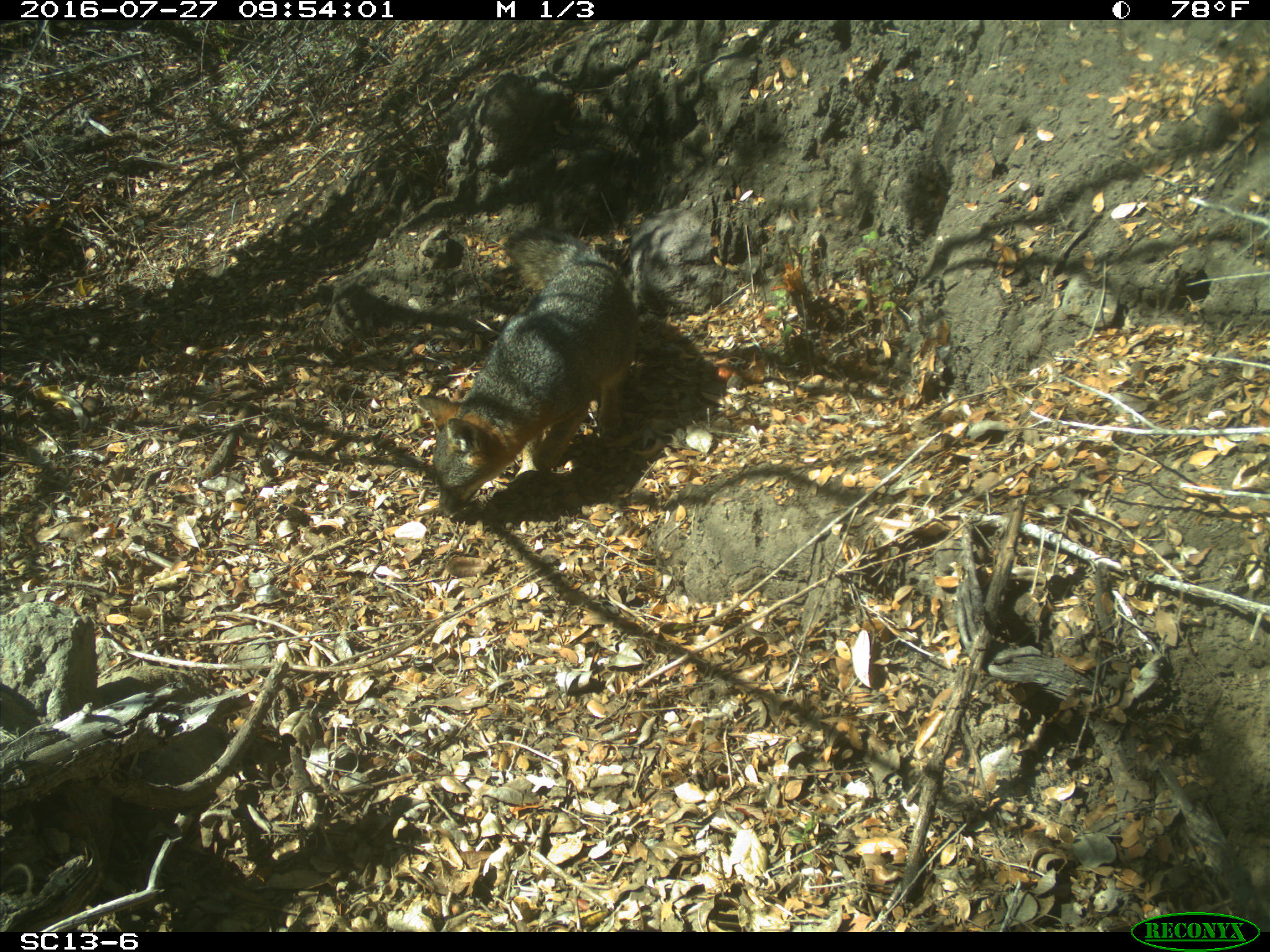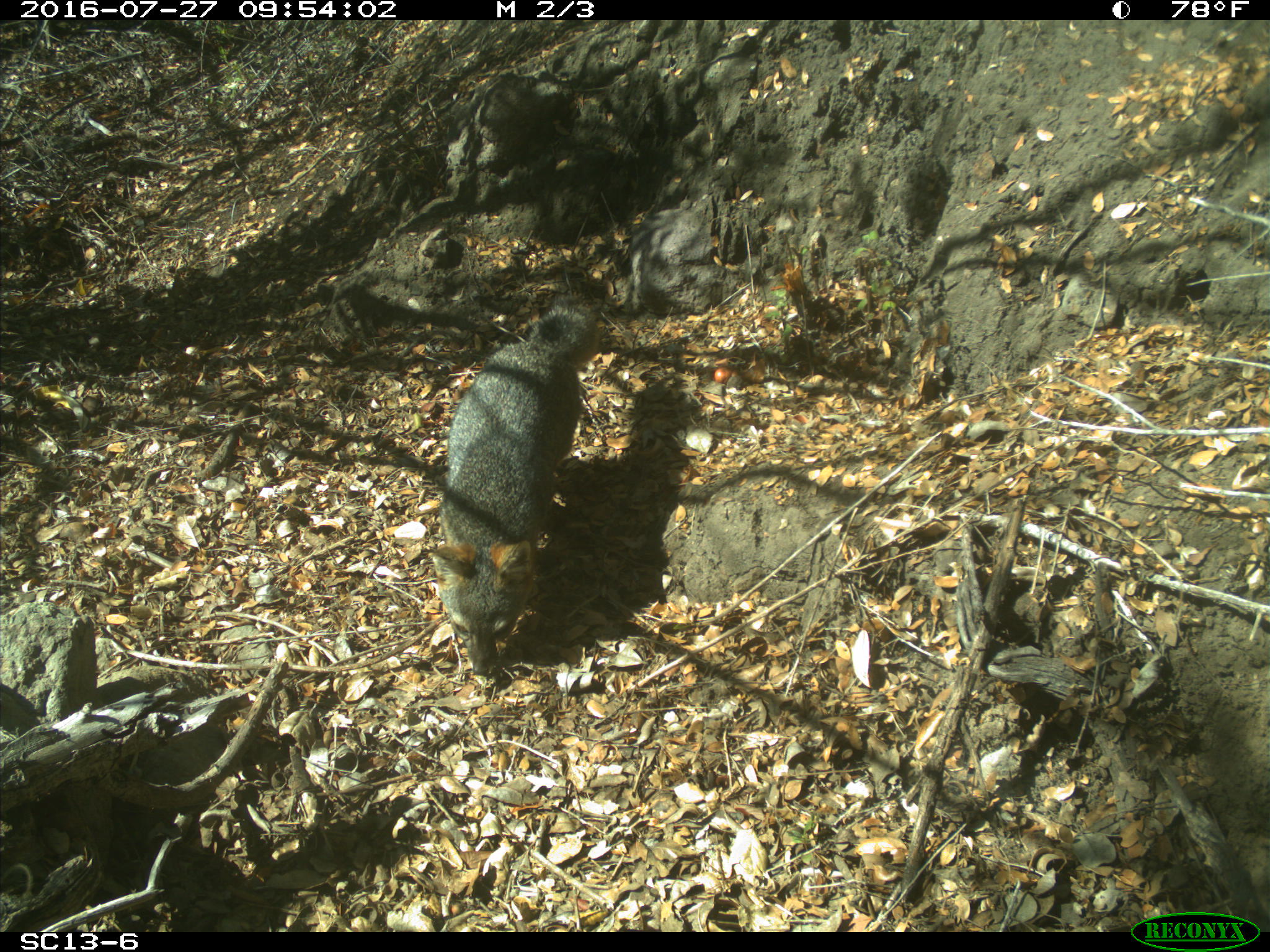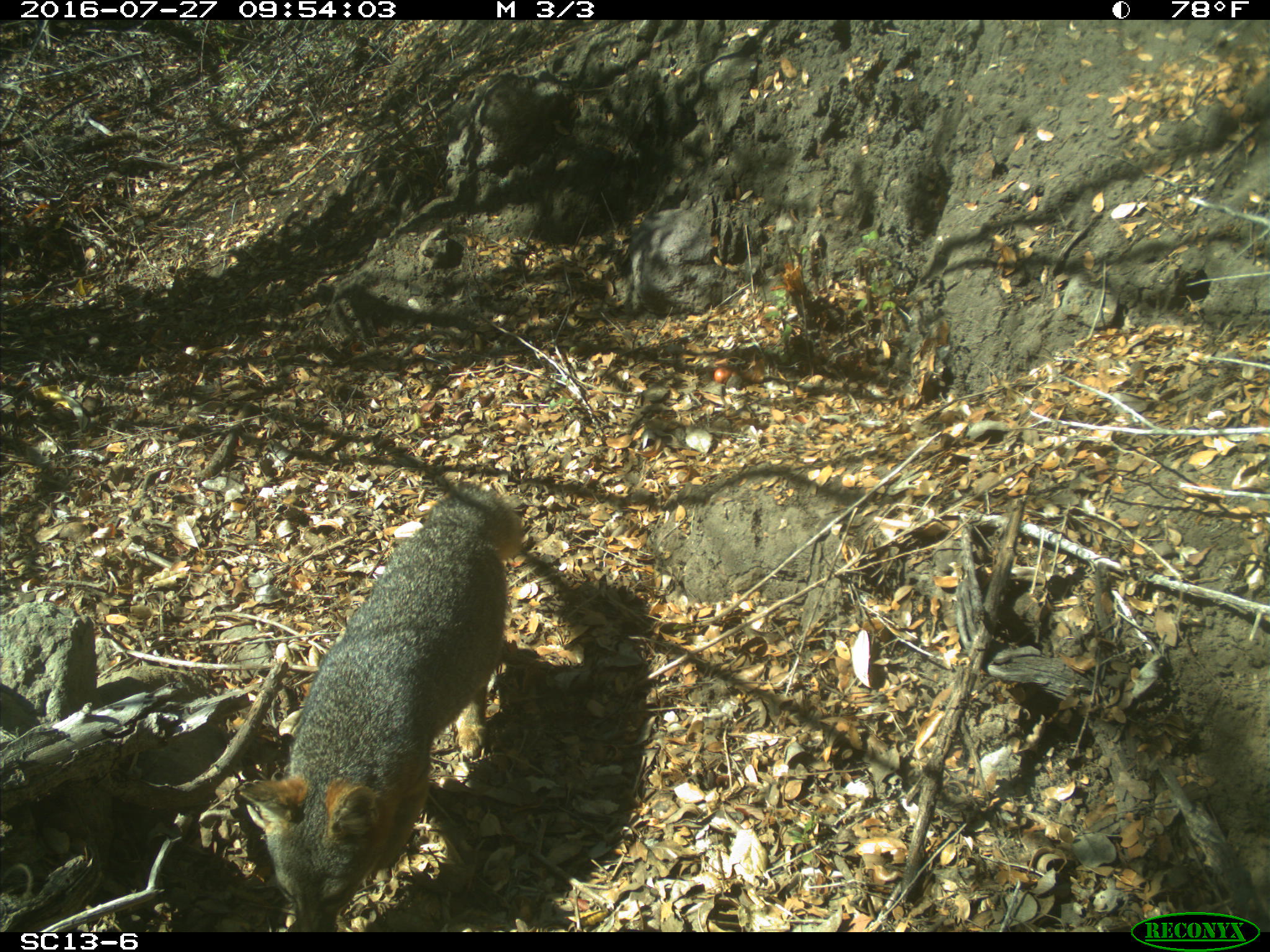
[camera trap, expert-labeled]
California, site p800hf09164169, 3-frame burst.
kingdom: Animalia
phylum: Chordata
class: Mammalia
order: Carnivora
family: Canidae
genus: Urocyon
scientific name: Urocyon littoralis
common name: island fox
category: fox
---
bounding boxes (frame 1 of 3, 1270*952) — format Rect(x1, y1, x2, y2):
fox: Rect(415, 230, 638, 516)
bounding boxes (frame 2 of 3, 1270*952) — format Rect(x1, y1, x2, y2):
fox: Rect(427, 291, 603, 674)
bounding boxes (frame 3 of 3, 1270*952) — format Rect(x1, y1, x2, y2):
fox: Rect(242, 485, 524, 932)